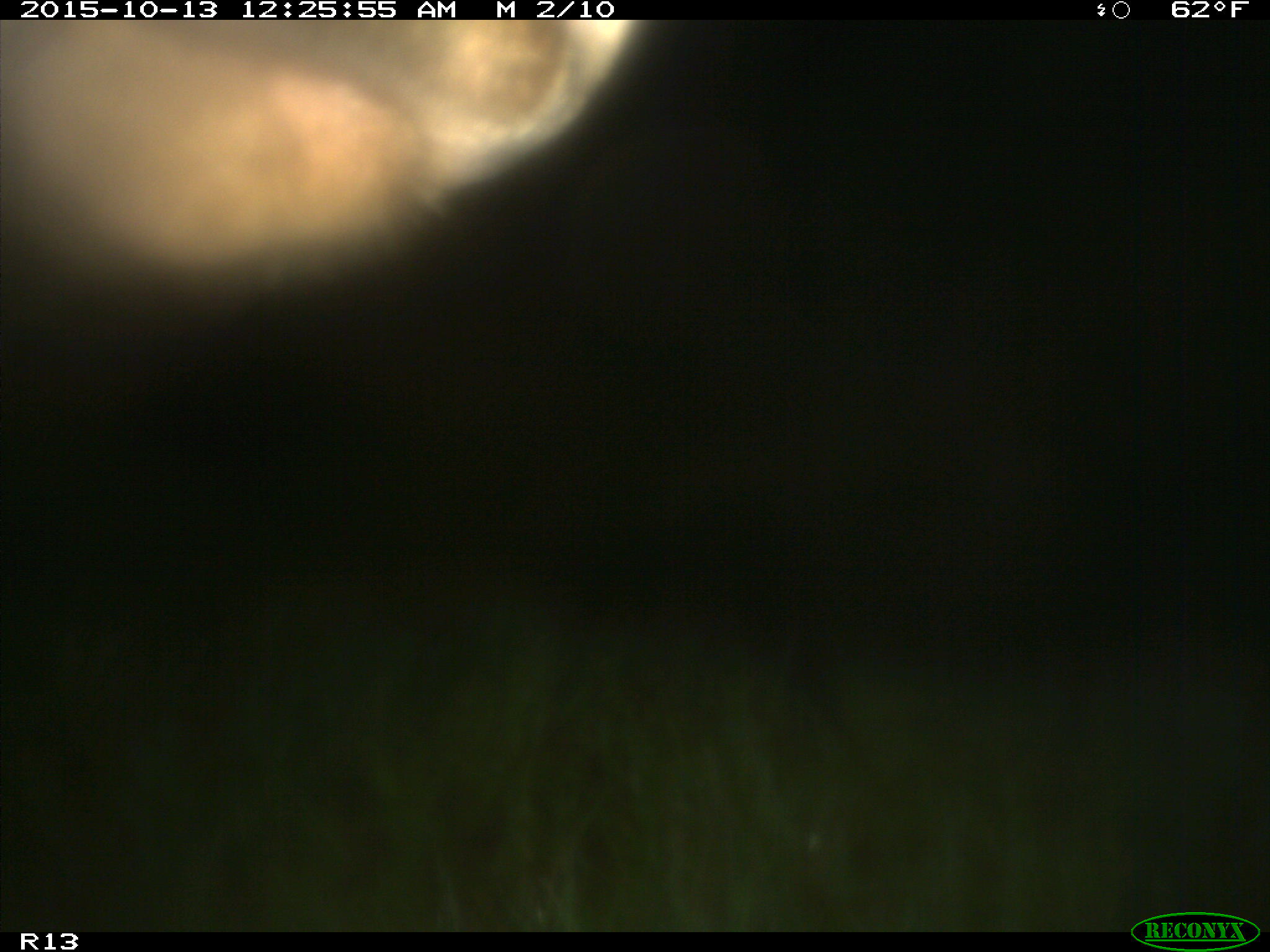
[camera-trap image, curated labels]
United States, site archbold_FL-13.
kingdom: Animalia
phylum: Chordata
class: Mammalia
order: Artiodactyla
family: Bovidae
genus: Bos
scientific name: Bos taurus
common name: domestic cow